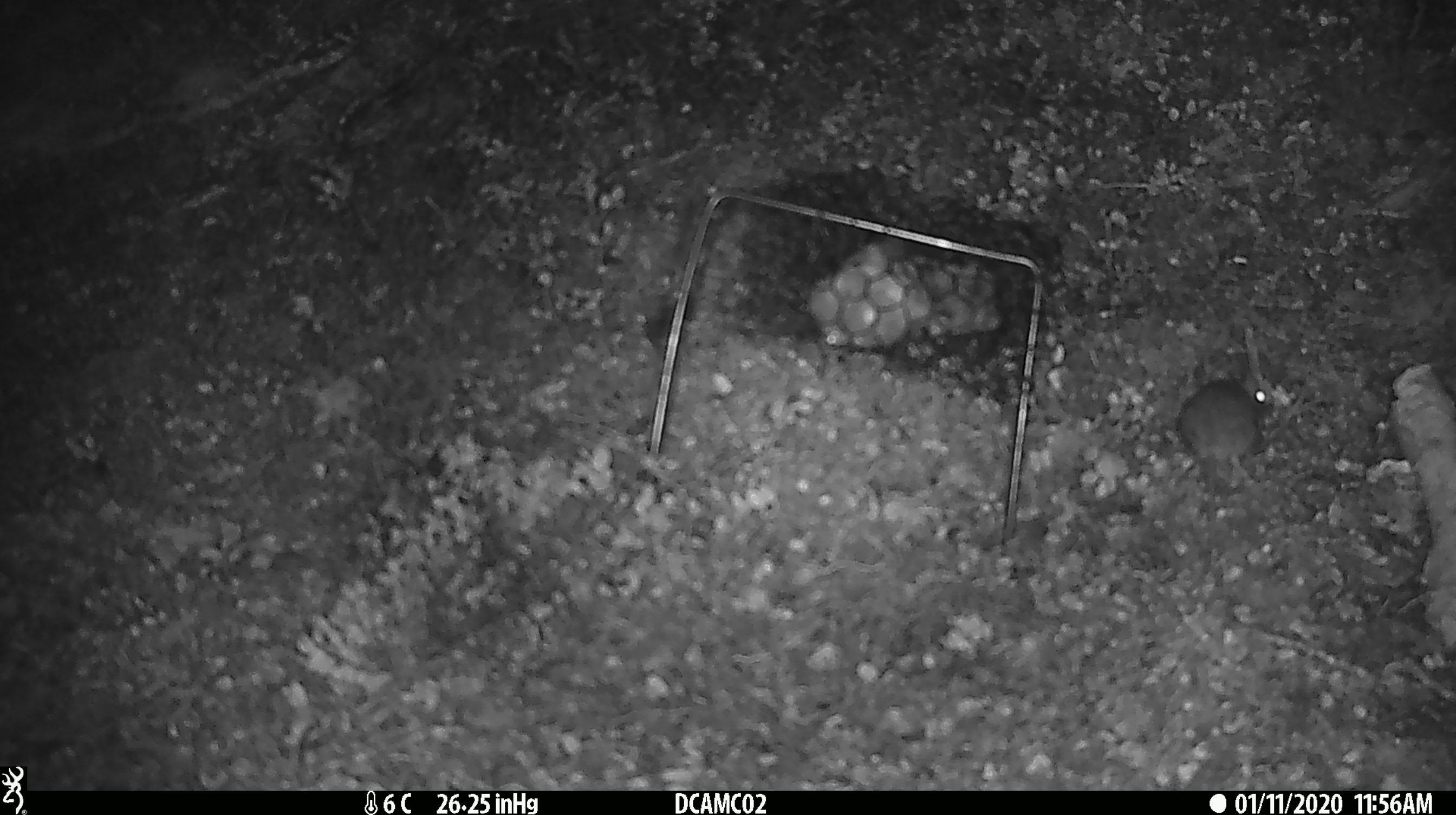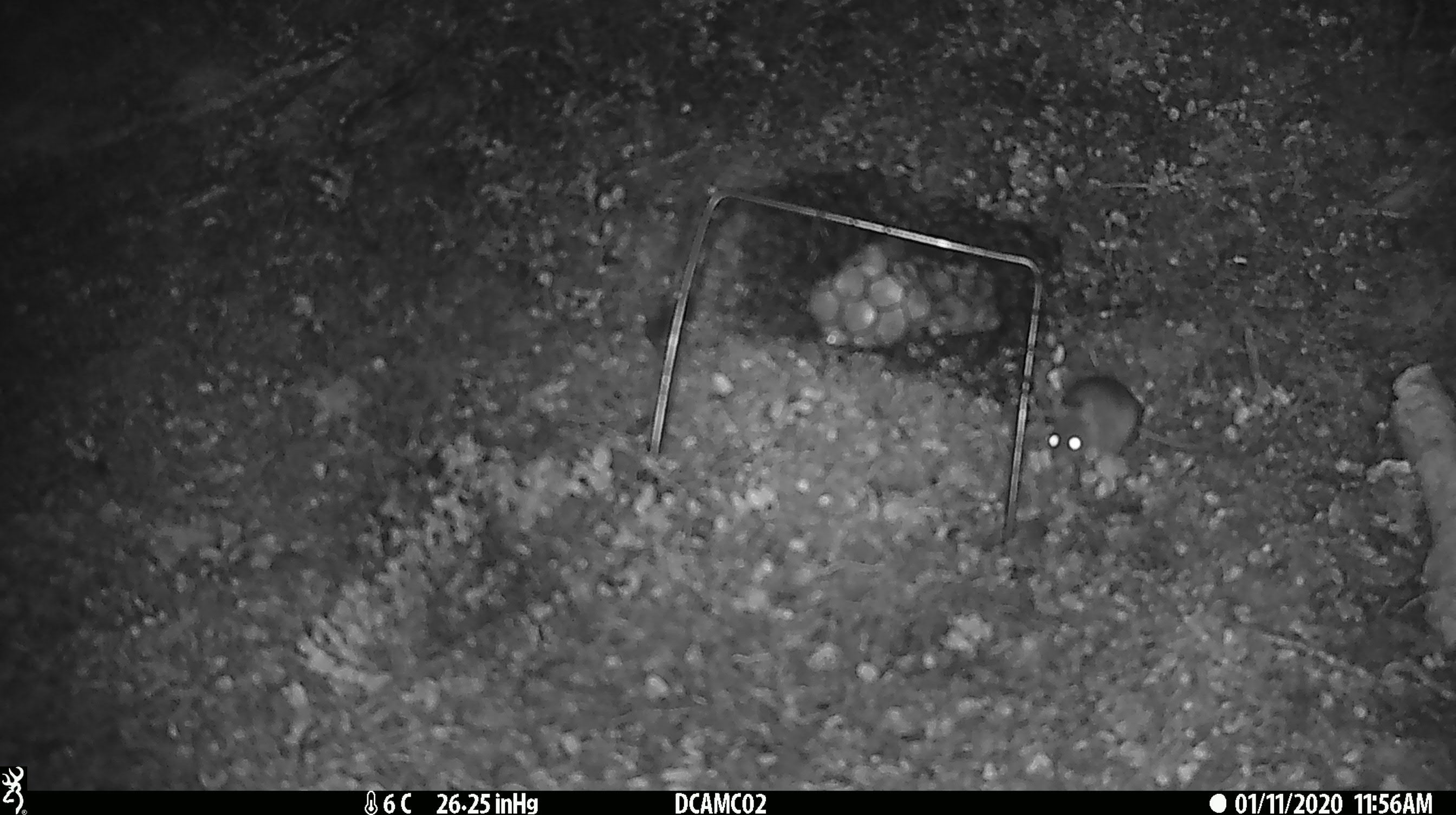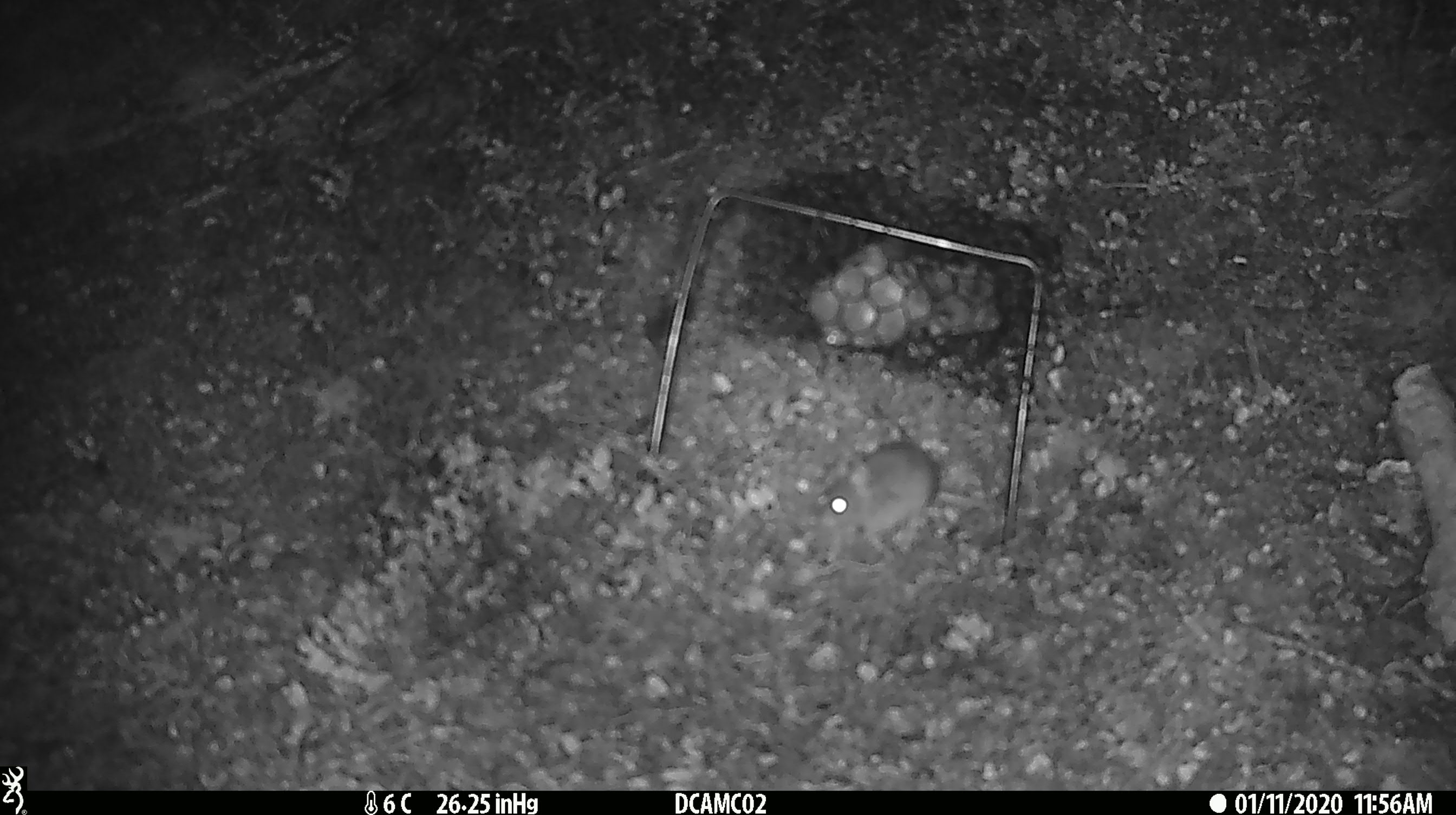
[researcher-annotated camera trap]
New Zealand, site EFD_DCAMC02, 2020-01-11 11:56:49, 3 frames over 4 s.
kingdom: Animalia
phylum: Chordata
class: Mammalia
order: Rodentia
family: Muridae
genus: Mus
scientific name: Mus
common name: mouse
Mouse (Mus).